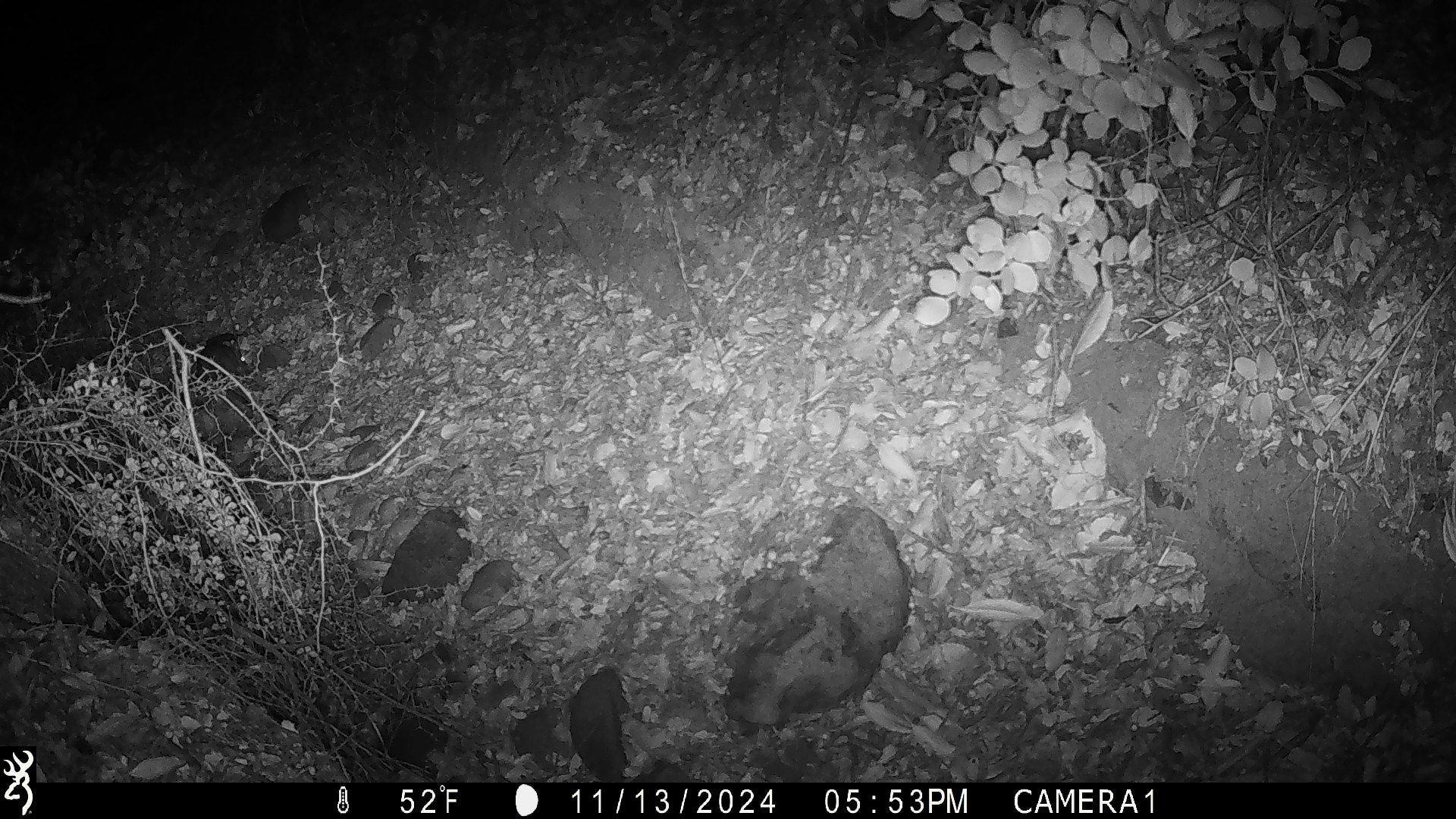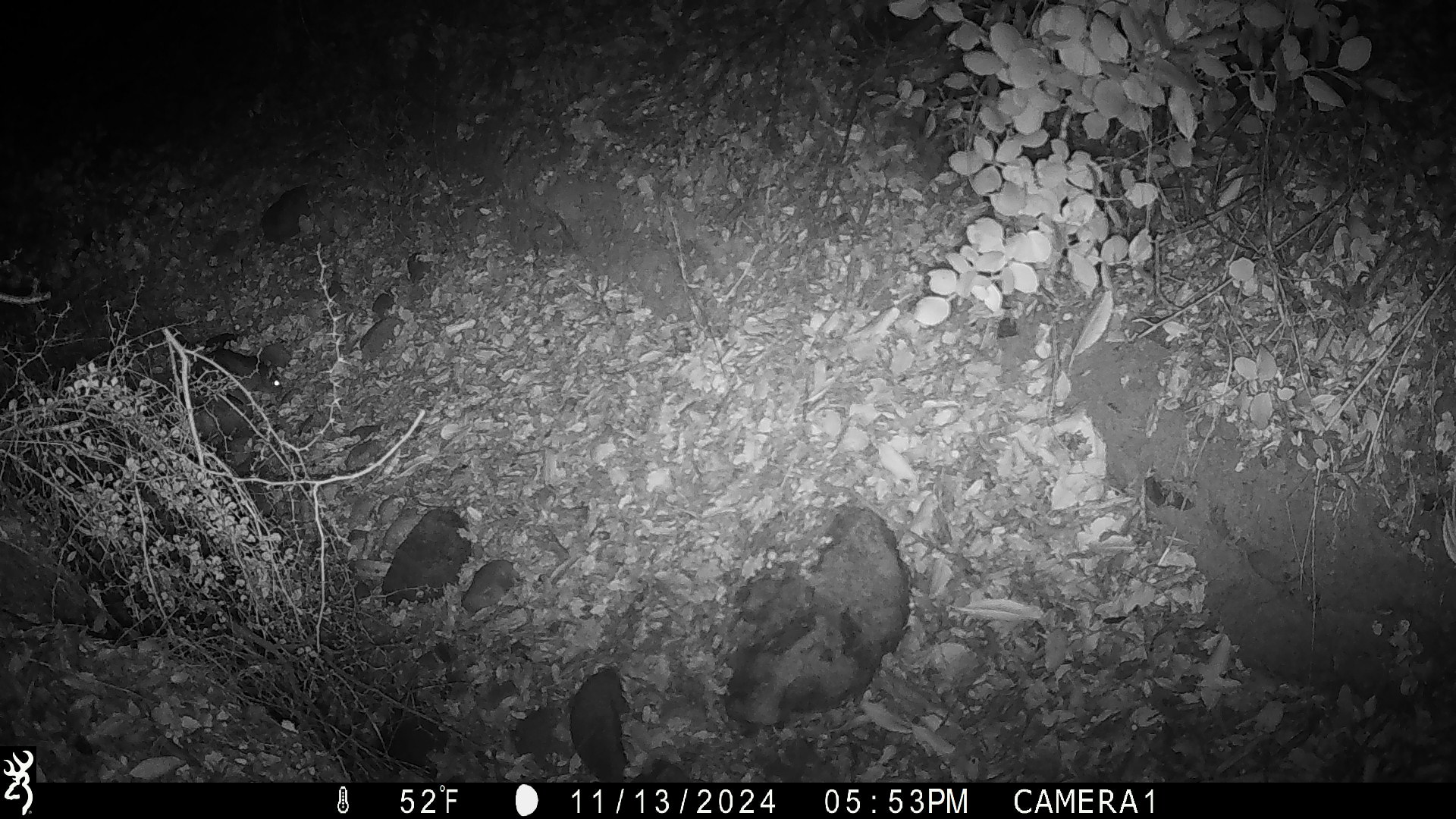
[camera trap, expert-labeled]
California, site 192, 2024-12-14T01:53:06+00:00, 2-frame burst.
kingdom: Animalia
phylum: Chordata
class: Mammalia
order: Rodentia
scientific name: Rodentia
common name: mouse or rat